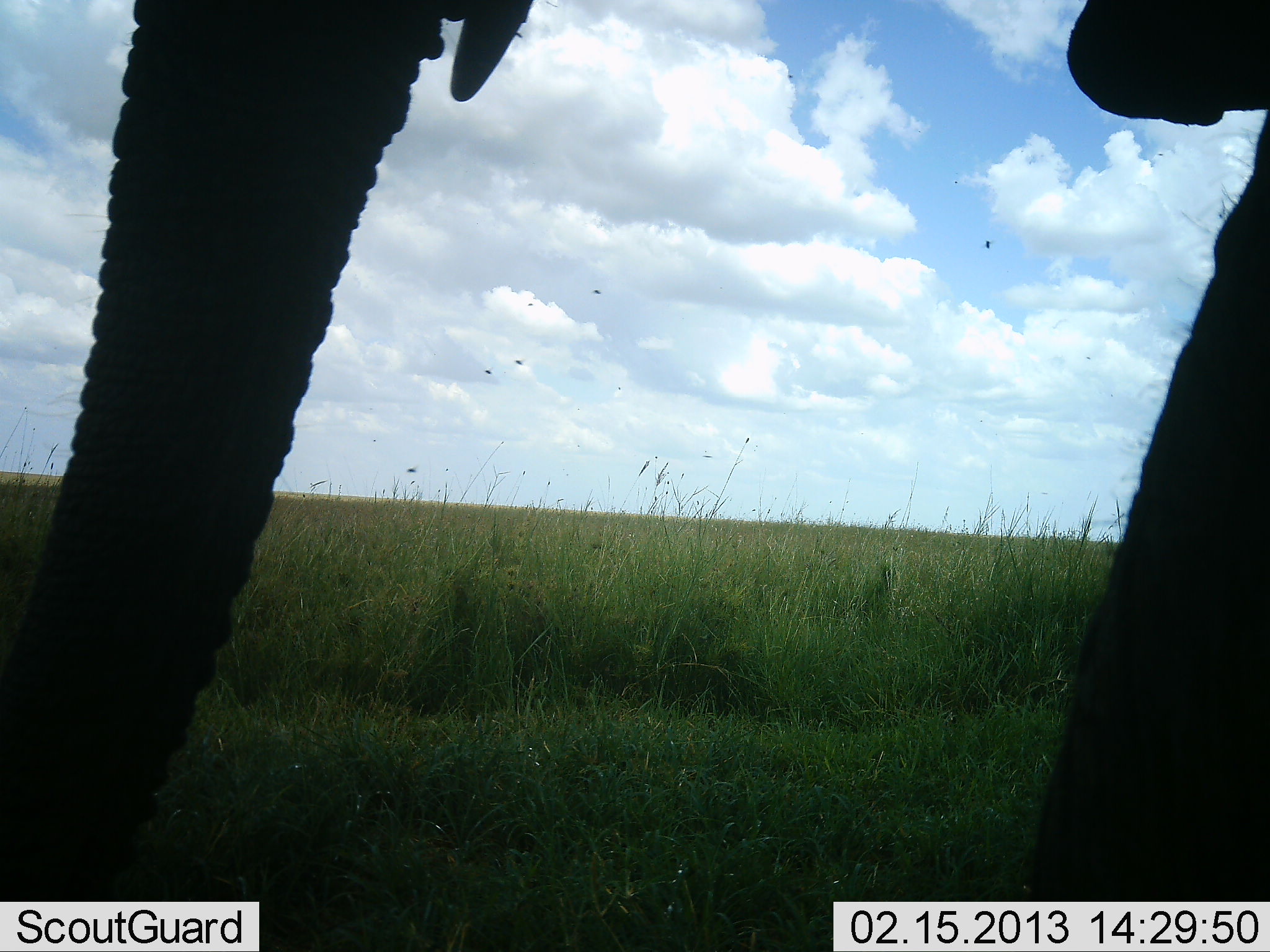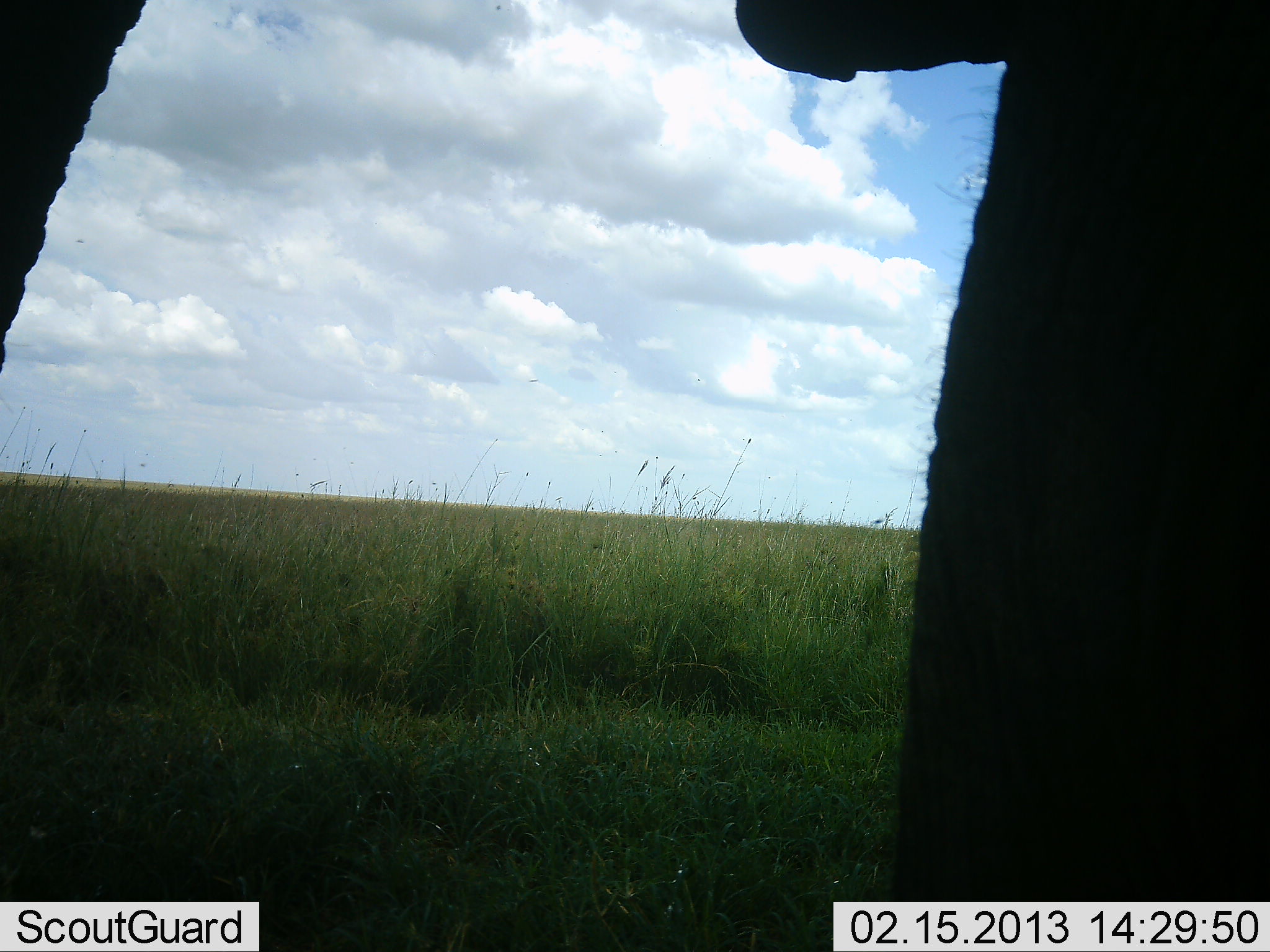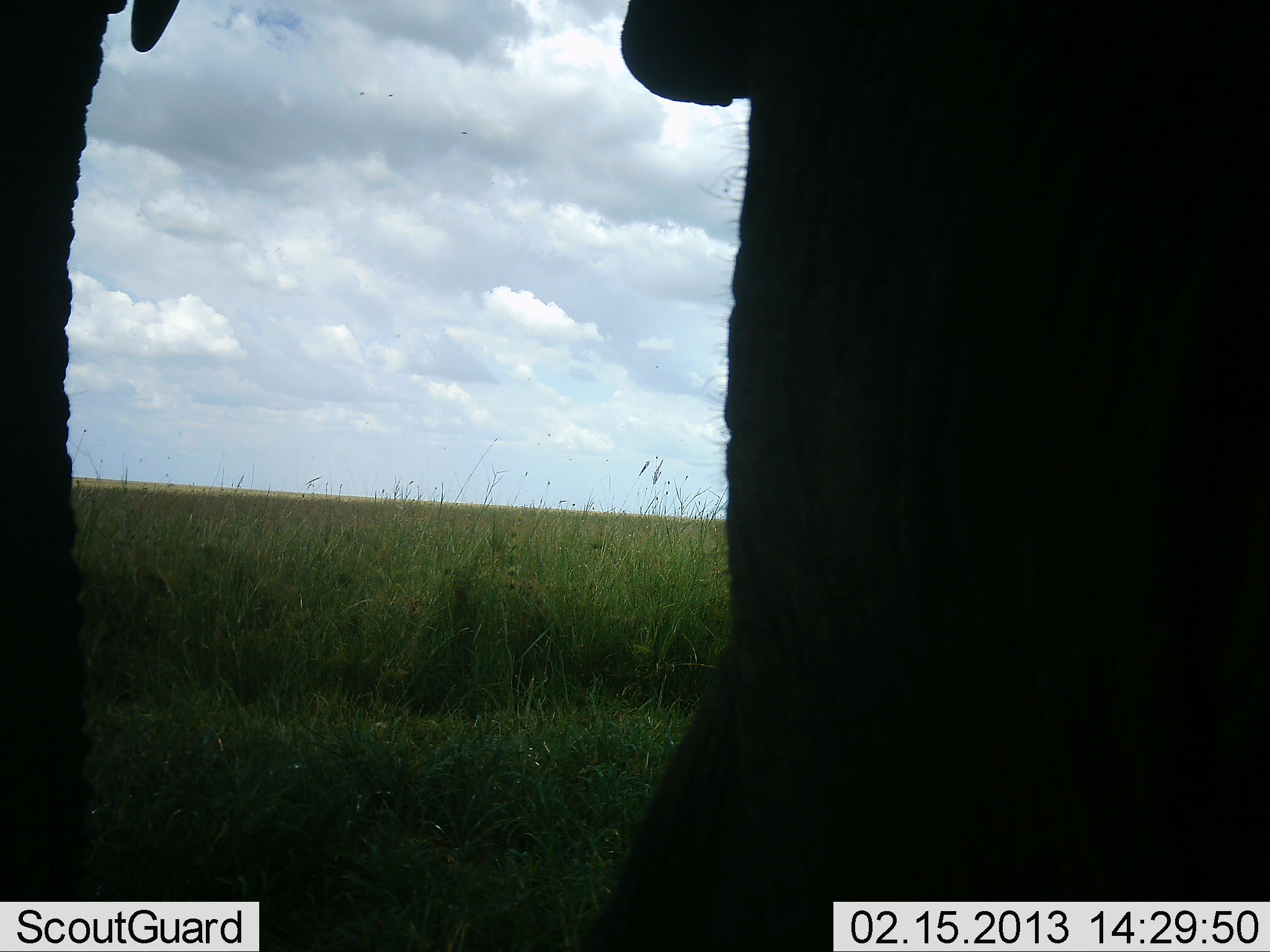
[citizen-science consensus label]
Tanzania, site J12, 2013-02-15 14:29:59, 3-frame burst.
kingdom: Animalia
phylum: Chordata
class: Mammalia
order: Proboscidea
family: Elephantidae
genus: Loxodonta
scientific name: Loxodonta africana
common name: african bush elephant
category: elephant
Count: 1.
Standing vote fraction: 30%.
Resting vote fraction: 0%.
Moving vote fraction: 74%.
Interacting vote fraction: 0%.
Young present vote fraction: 0%.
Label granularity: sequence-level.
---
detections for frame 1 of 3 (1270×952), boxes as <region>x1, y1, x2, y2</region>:
animal: <region>0, 1, 1269, 952</region>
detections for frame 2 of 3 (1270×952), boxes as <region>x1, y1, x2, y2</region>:
animal: <region>0, 0, 1270, 952</region>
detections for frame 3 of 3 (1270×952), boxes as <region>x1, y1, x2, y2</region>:
animal: <region>1, 1, 1270, 952</region>